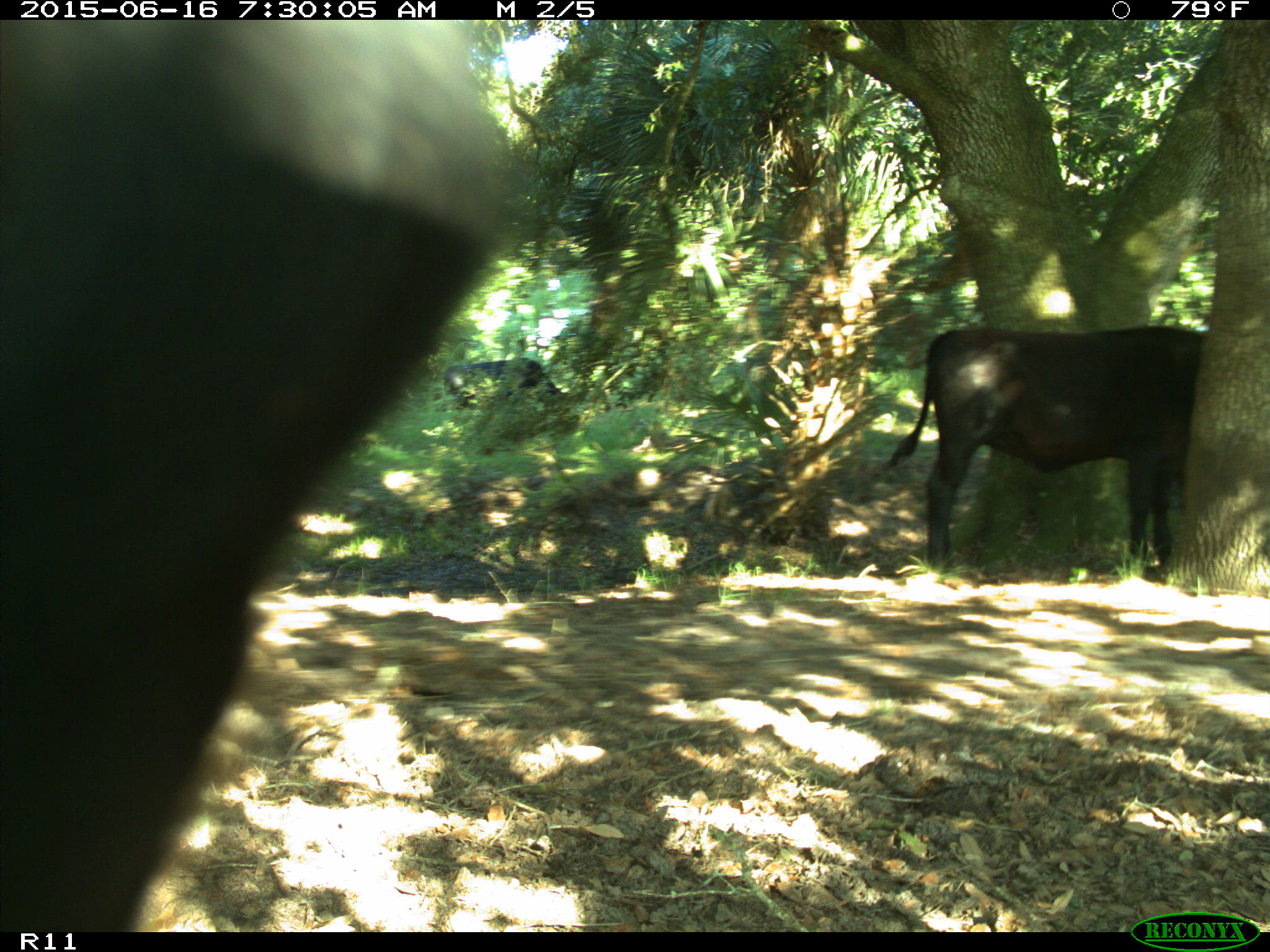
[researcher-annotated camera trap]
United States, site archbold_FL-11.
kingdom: Animalia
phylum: Chordata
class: Mammalia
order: Artiodactyla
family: Bovidae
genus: Bos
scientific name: Bos taurus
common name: domestic cow